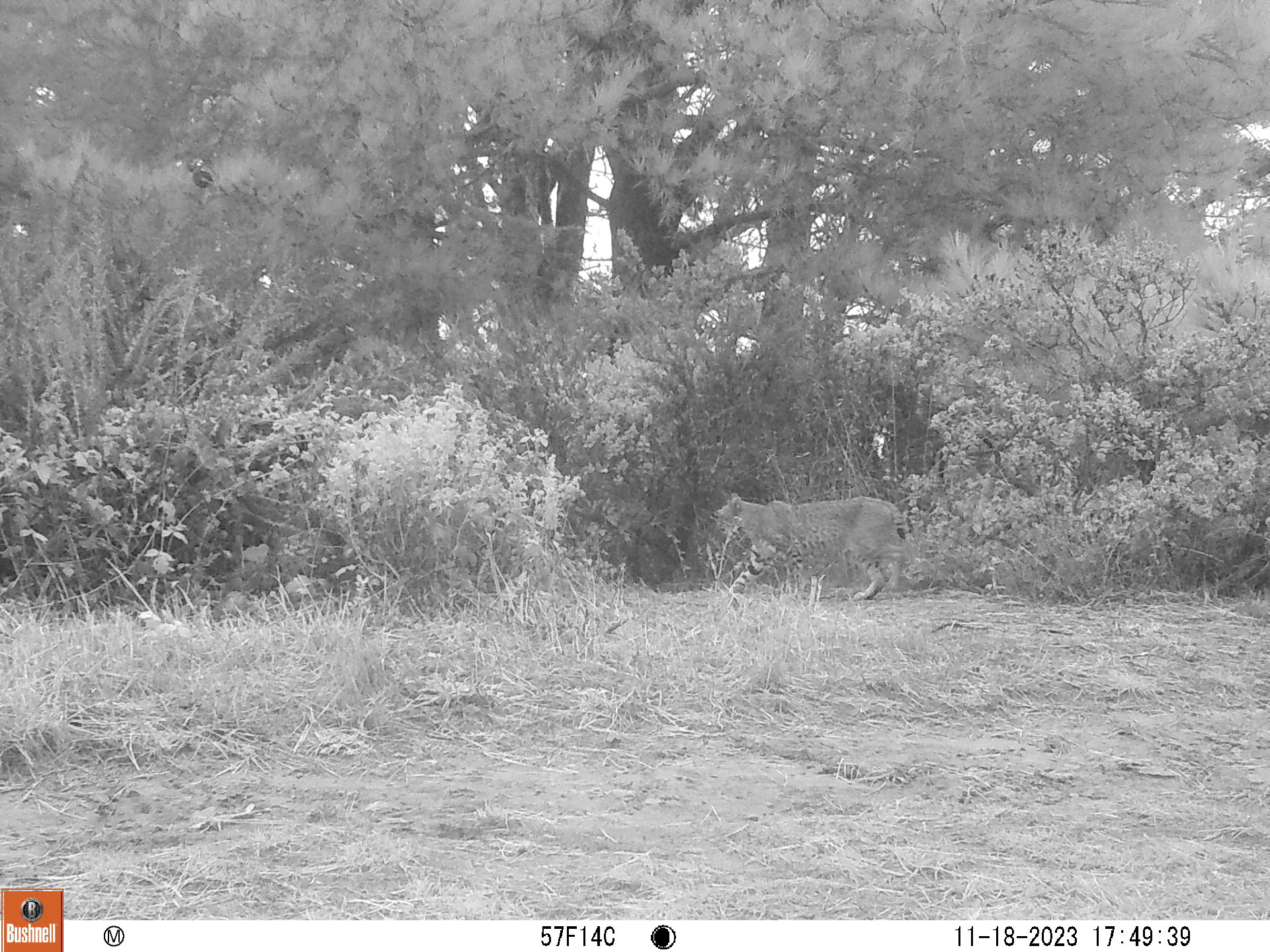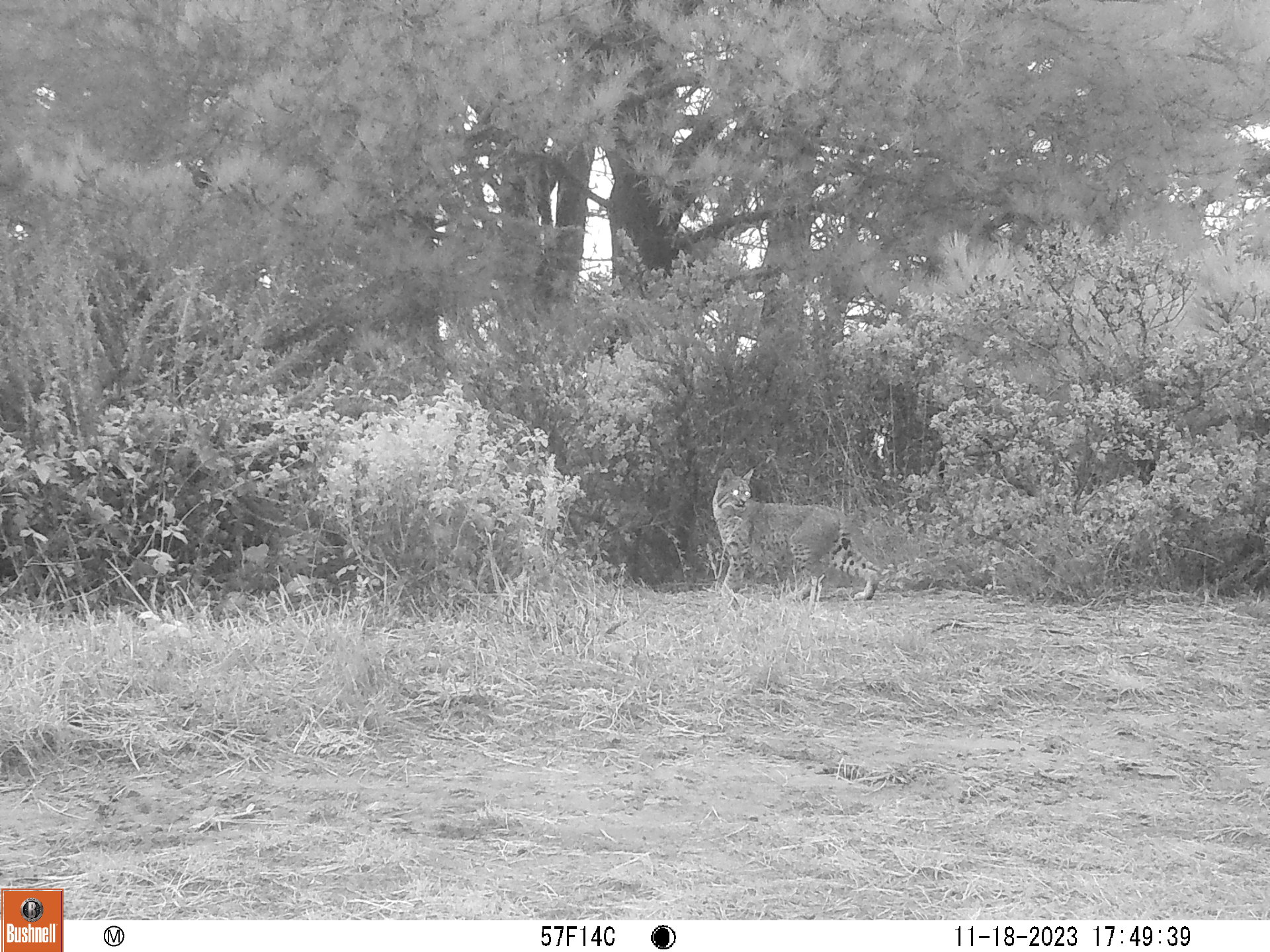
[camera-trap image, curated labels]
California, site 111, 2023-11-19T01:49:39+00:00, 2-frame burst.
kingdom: Animalia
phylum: Chordata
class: Mammalia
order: Carnivora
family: Felidae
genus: Lynx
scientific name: Lynx rufus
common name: bobcat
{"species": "bobcat (Lynx rufus)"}